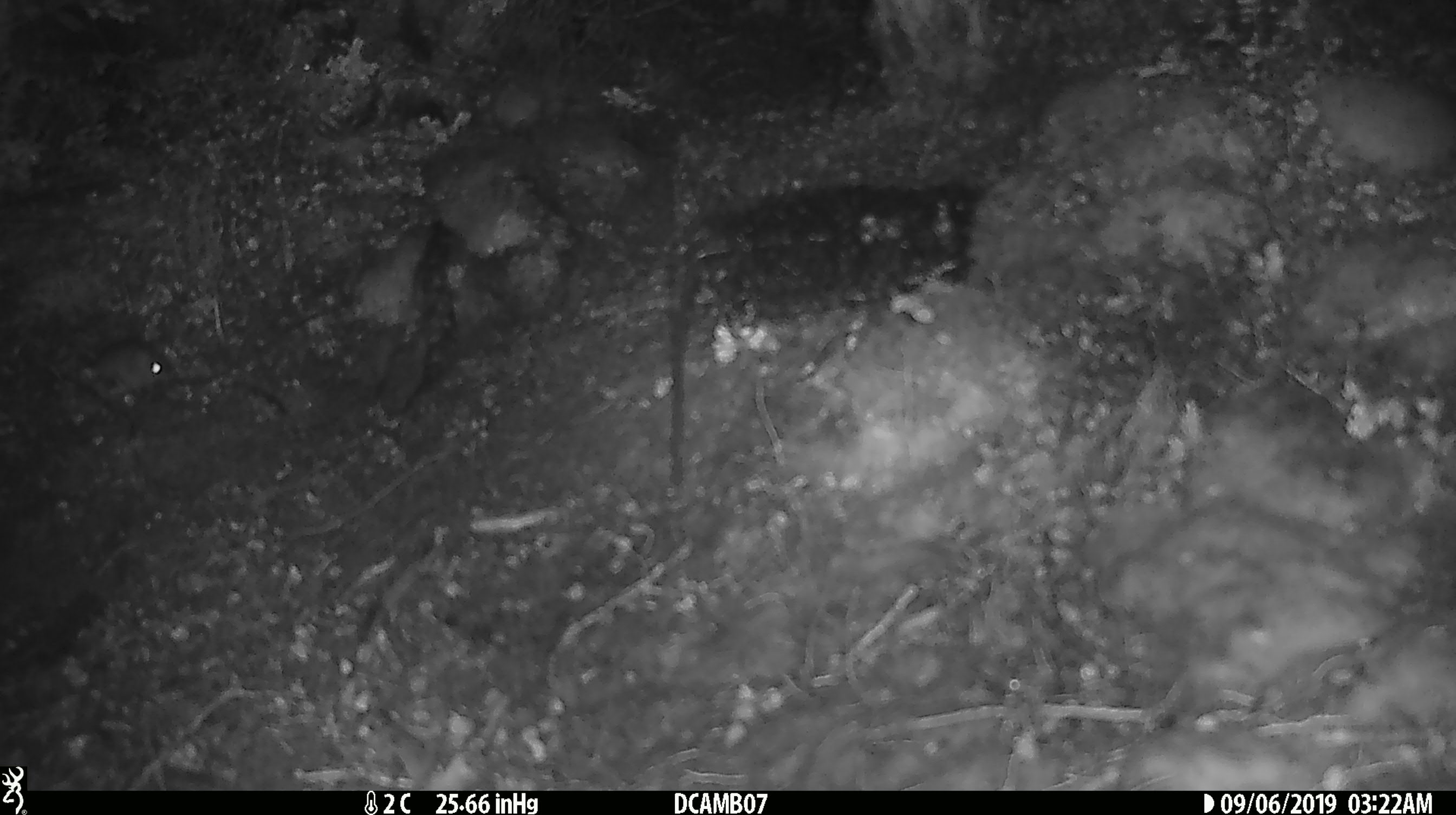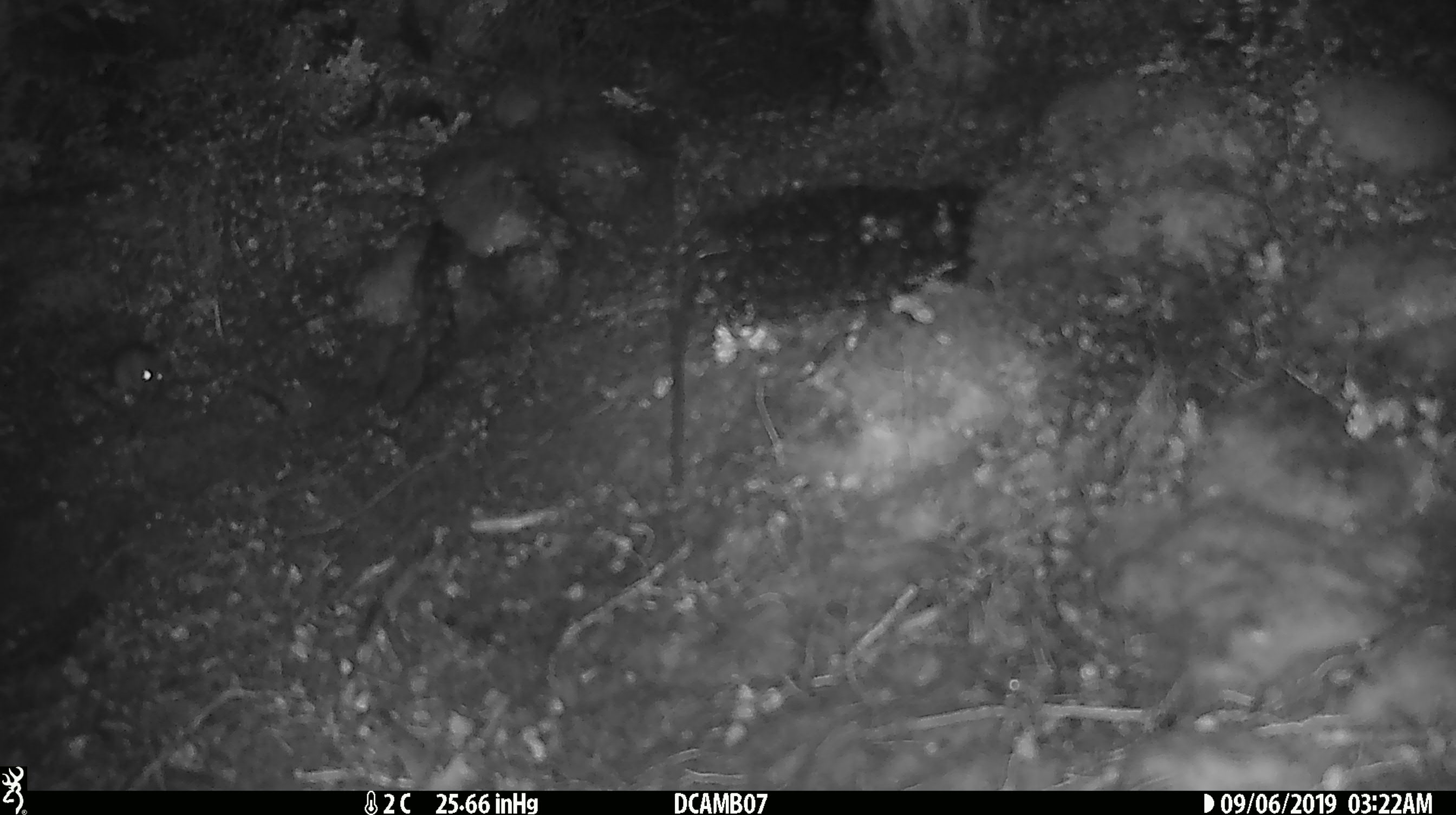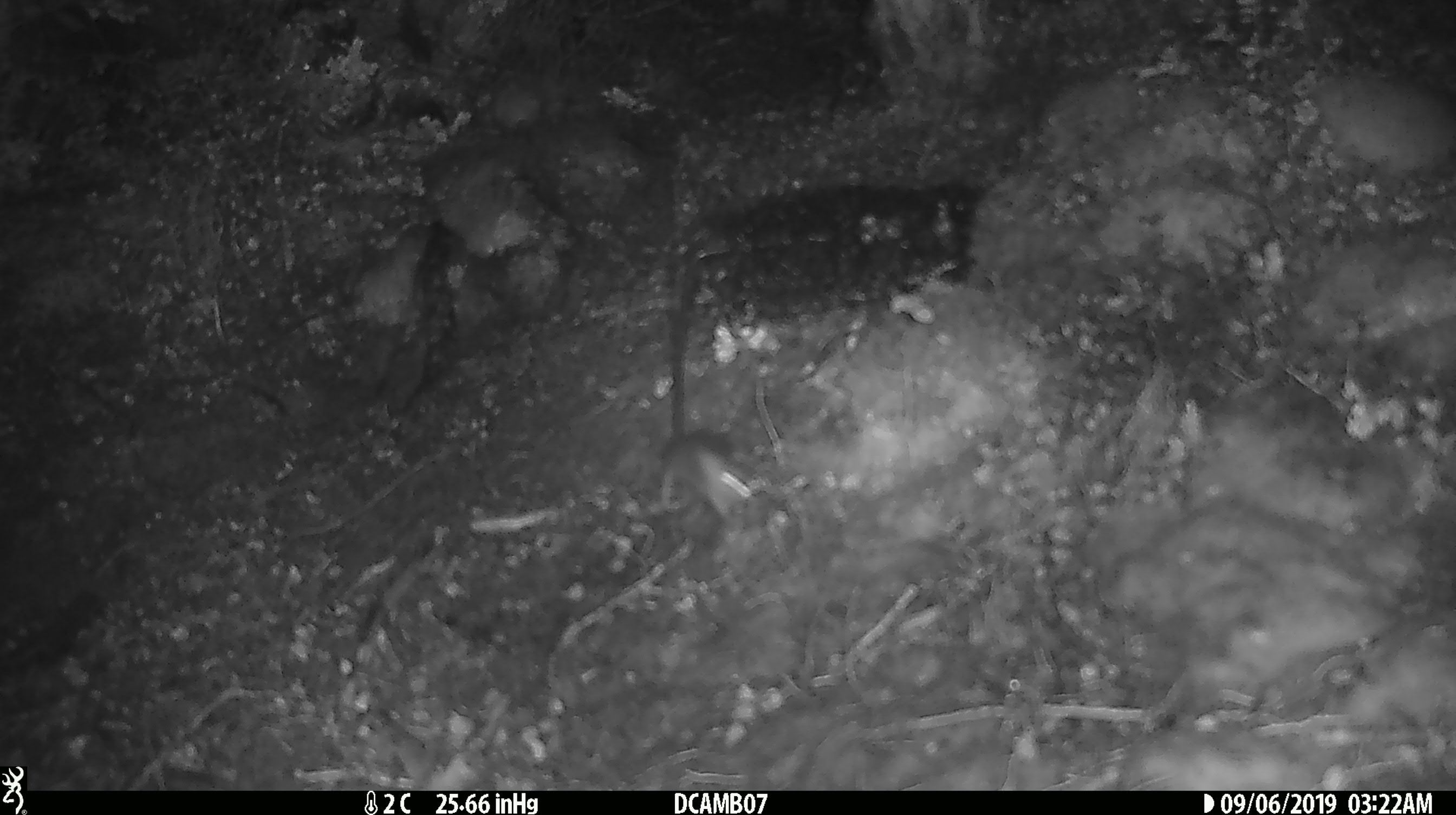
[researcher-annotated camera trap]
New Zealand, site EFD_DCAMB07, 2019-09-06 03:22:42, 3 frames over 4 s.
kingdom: Animalia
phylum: Chordata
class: Mammalia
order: Rodentia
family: Muridae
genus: Mus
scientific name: Mus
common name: mouse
Mouse (Mus).